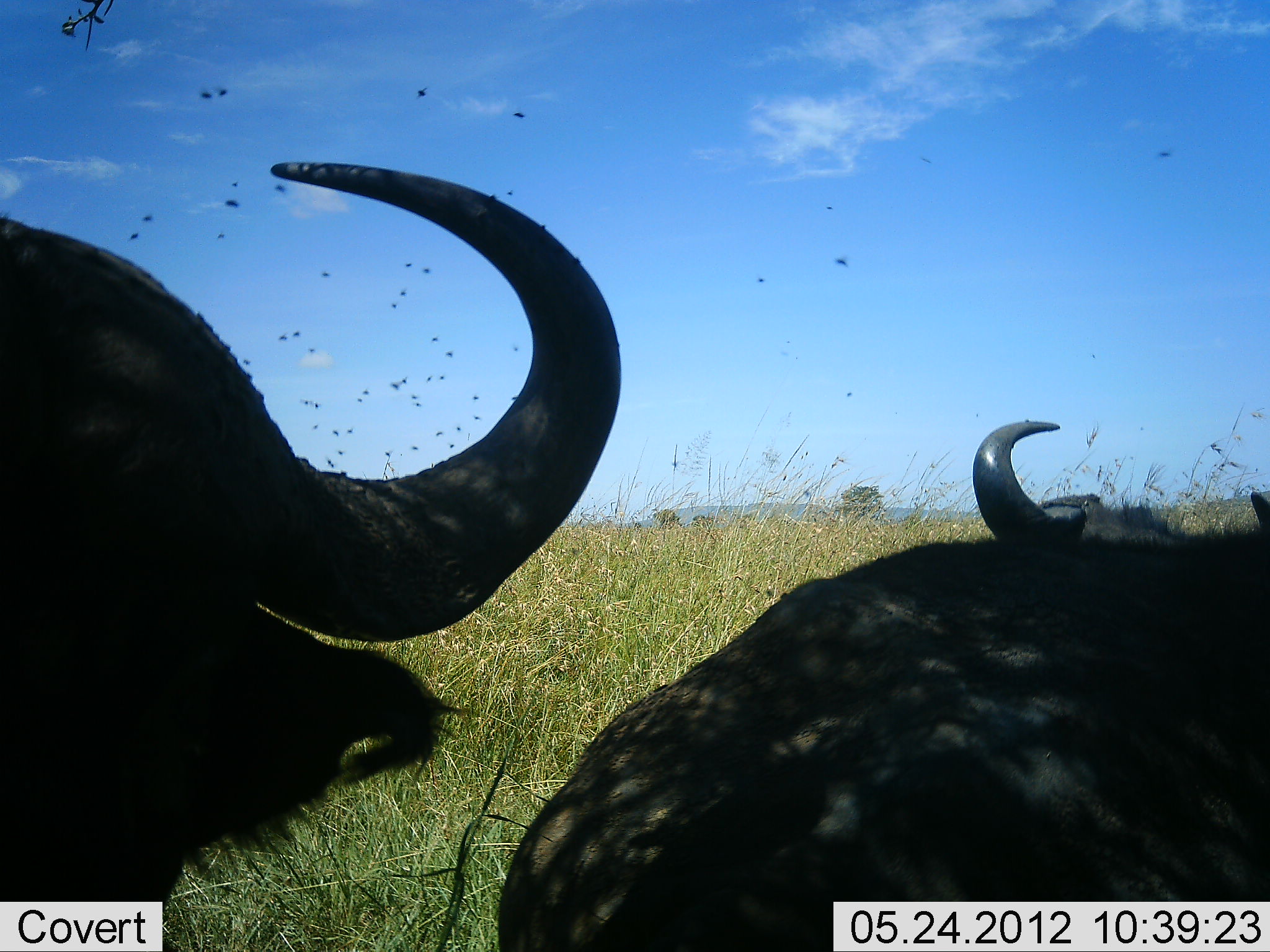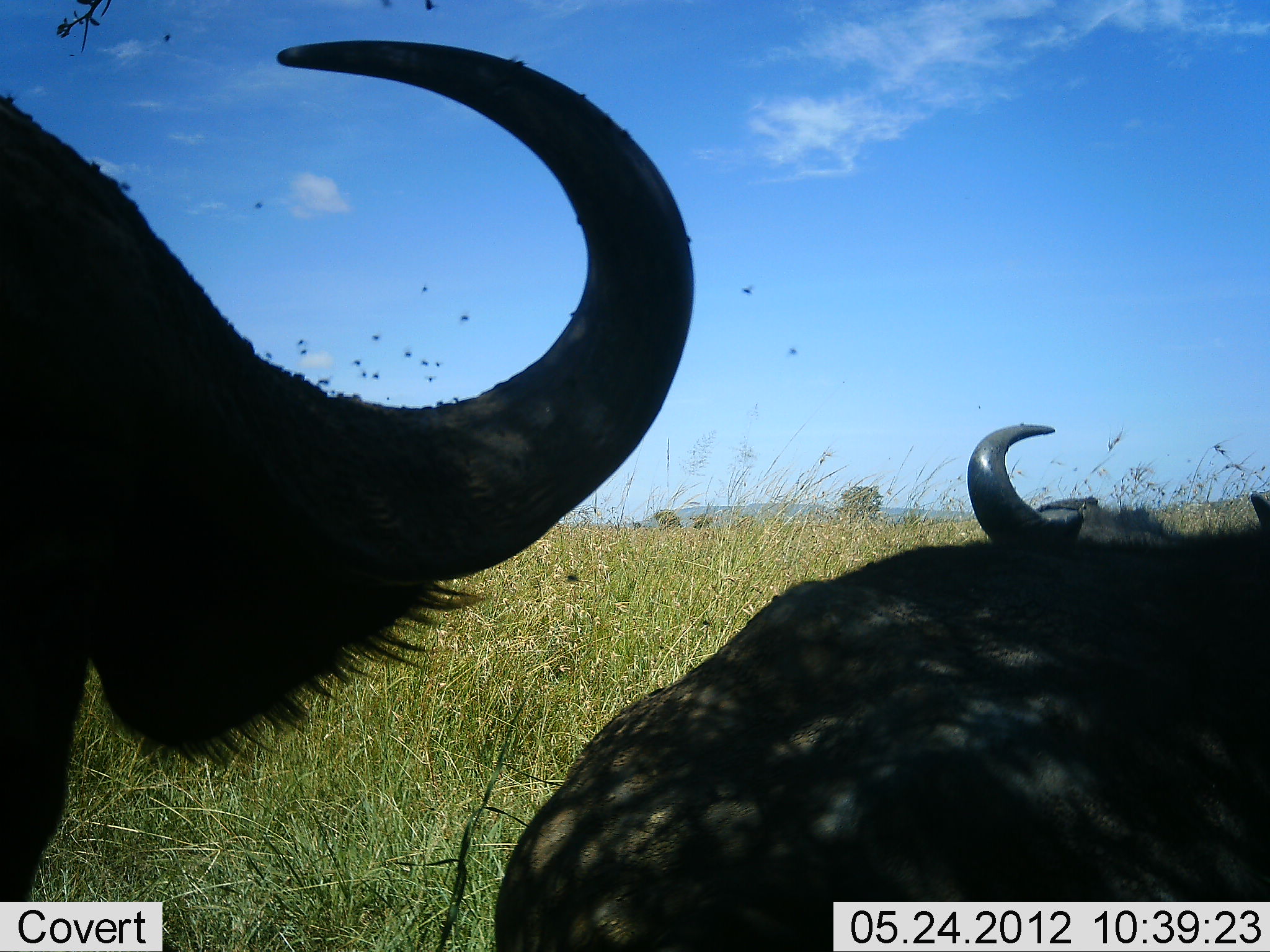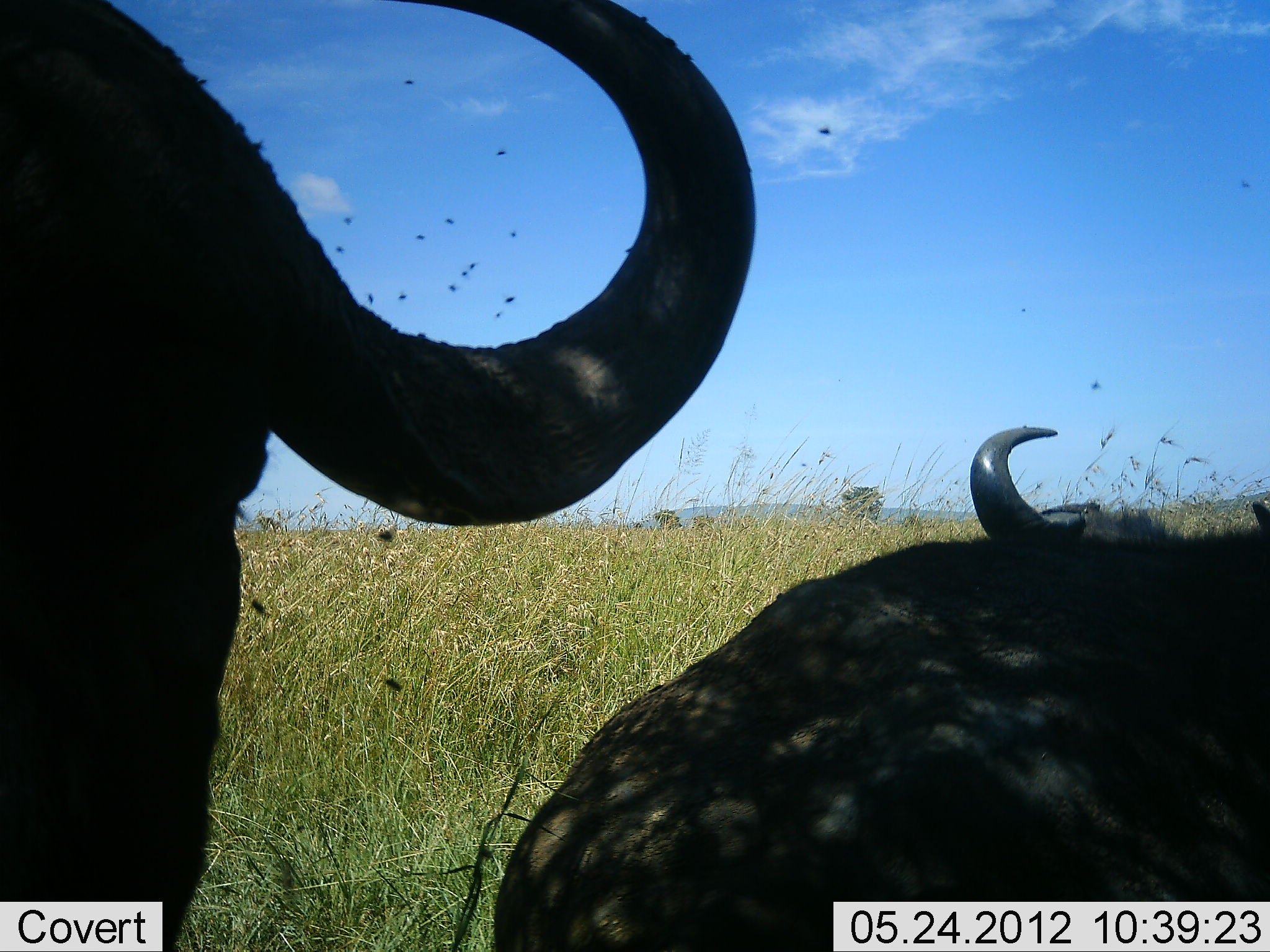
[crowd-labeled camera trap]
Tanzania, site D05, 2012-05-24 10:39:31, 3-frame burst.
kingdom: Animalia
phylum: Chordata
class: Mammalia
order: Artiodactyla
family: Bovidae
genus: Syncerus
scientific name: Syncerus caffer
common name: cape buffalo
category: buffalo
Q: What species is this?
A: Buffalo (cape buffalo) (Syncerus caffer).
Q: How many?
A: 2.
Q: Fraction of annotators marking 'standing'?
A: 60%.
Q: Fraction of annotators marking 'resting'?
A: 80%.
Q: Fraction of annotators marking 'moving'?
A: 0%.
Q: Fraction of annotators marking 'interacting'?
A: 0%.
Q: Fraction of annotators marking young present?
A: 0%.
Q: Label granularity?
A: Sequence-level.